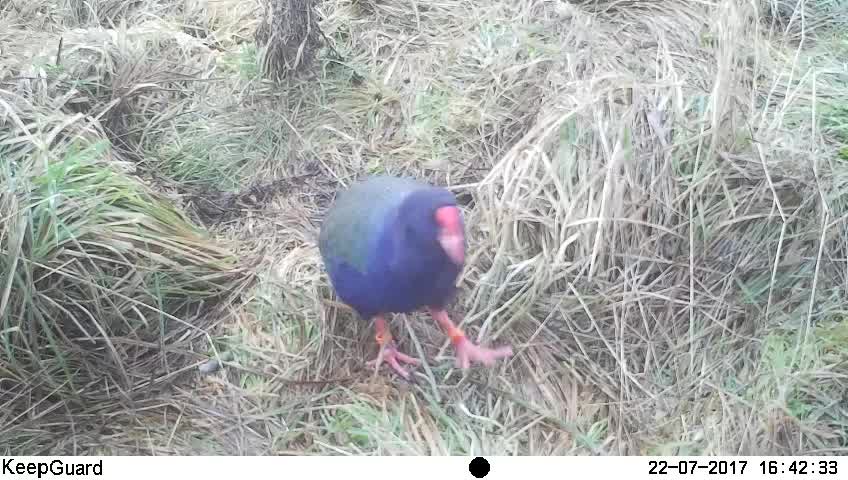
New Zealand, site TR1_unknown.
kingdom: Animalia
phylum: Chordata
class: Aves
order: Gruiformes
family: Rallidae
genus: Porphyrio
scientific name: Porphyrio mantelli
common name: takahe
Takahe (Porphyrio mantelli).